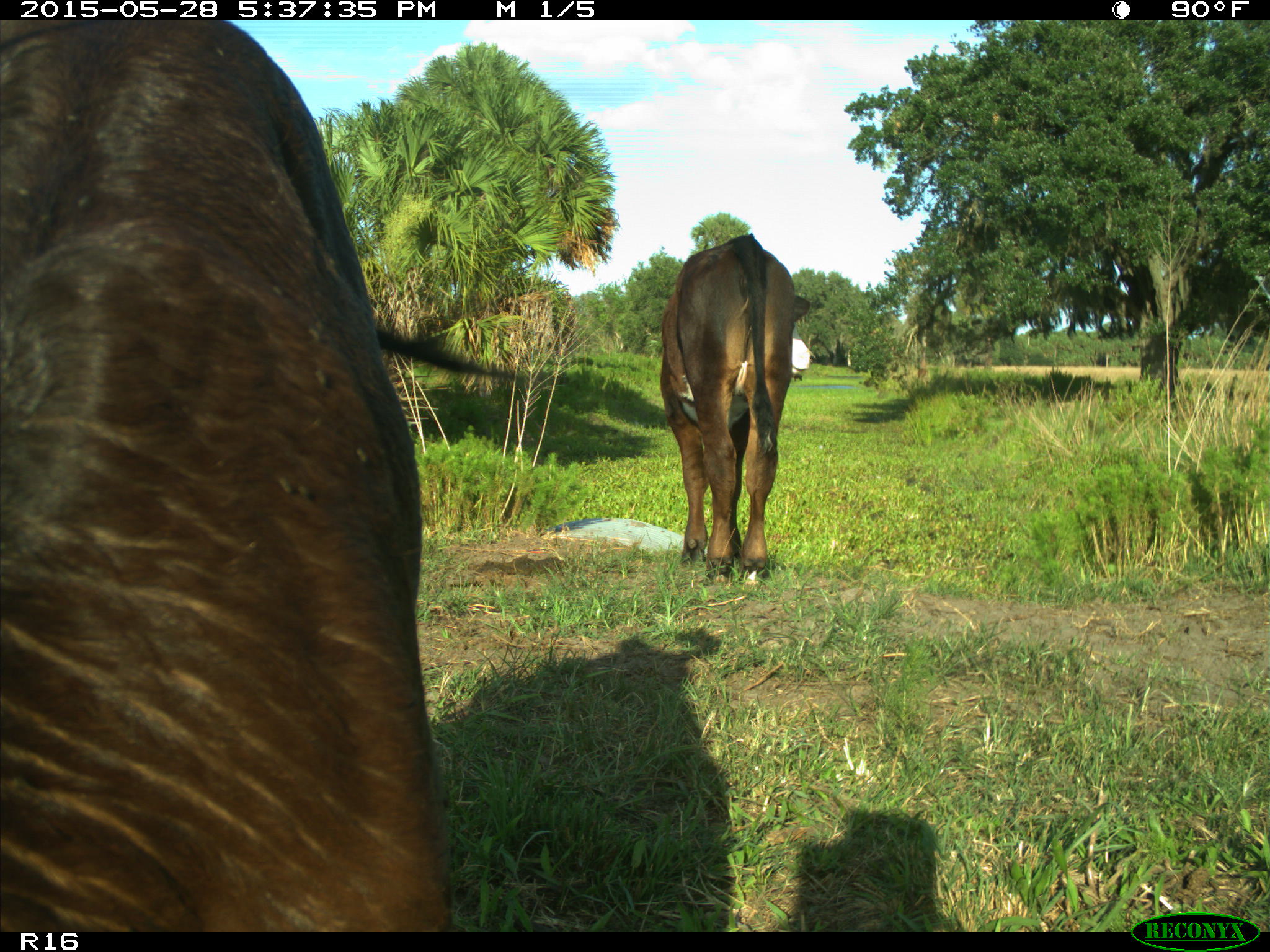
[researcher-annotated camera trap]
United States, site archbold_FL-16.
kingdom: Animalia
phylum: Chordata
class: Mammalia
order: Artiodactyla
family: Bovidae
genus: Bos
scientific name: Bos taurus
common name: domestic cow